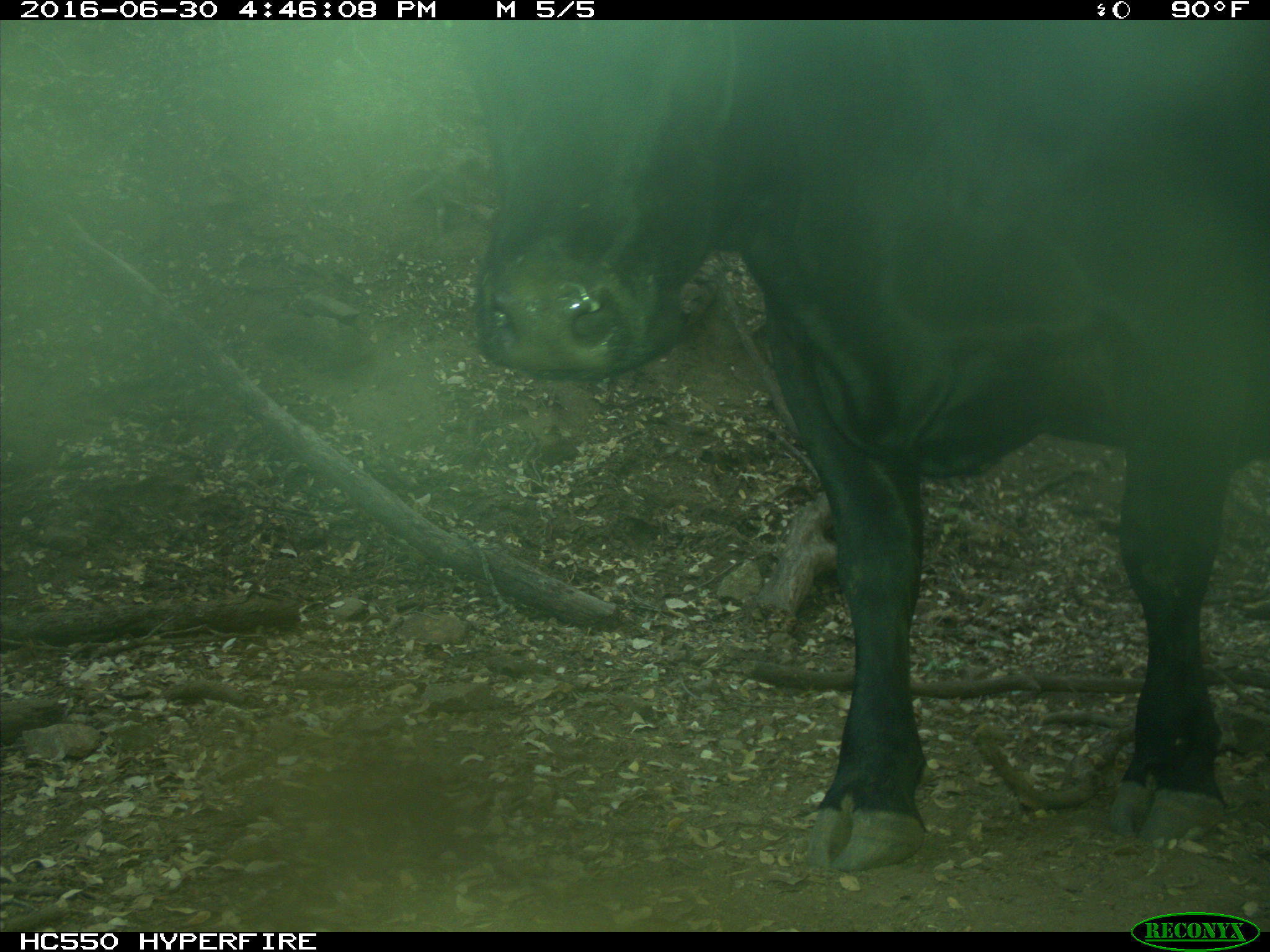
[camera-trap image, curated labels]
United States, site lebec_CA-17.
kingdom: Animalia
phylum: Chordata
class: Mammalia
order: Artiodactyla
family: Bovidae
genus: Bos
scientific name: Bos taurus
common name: domestic cow